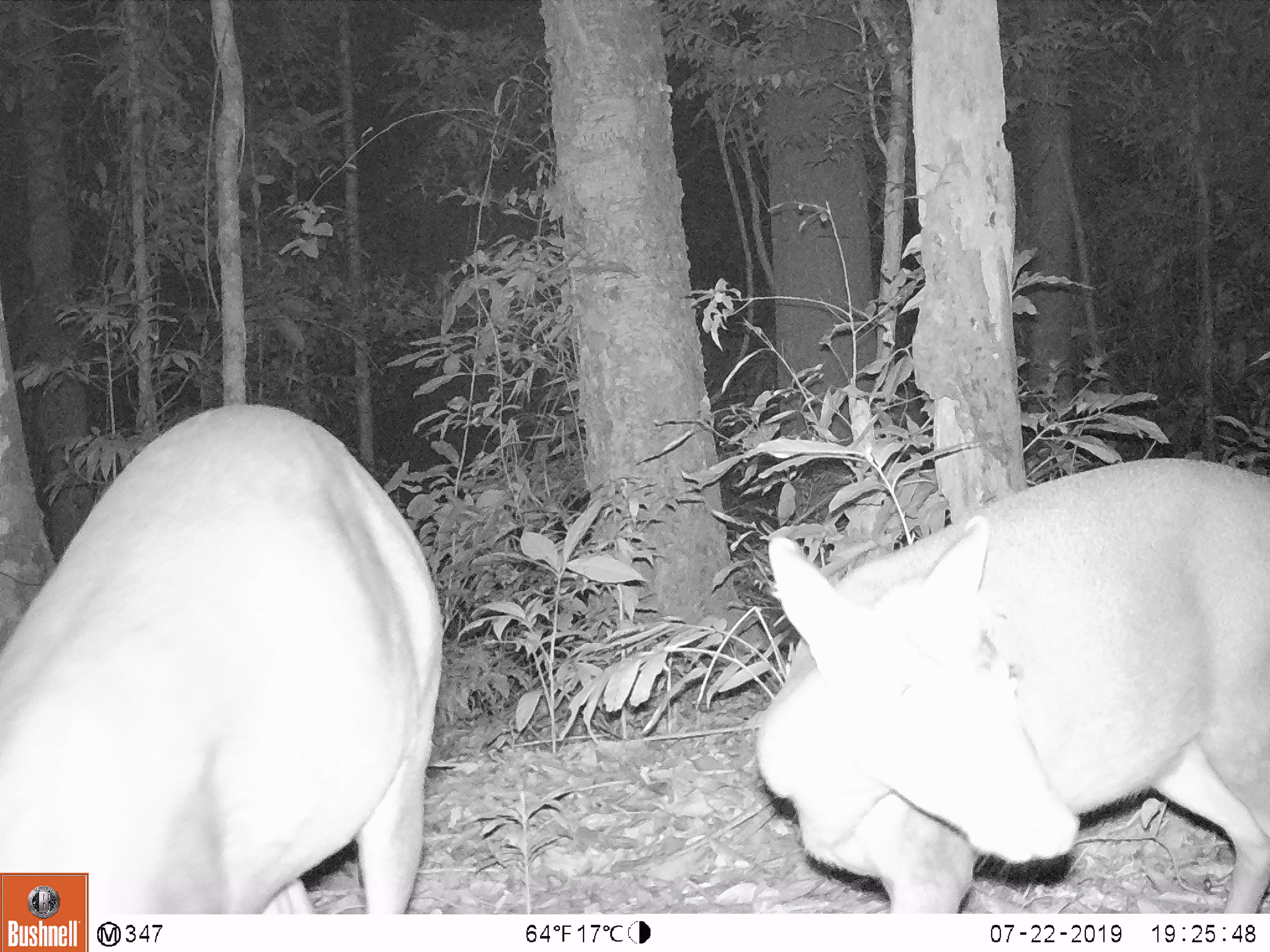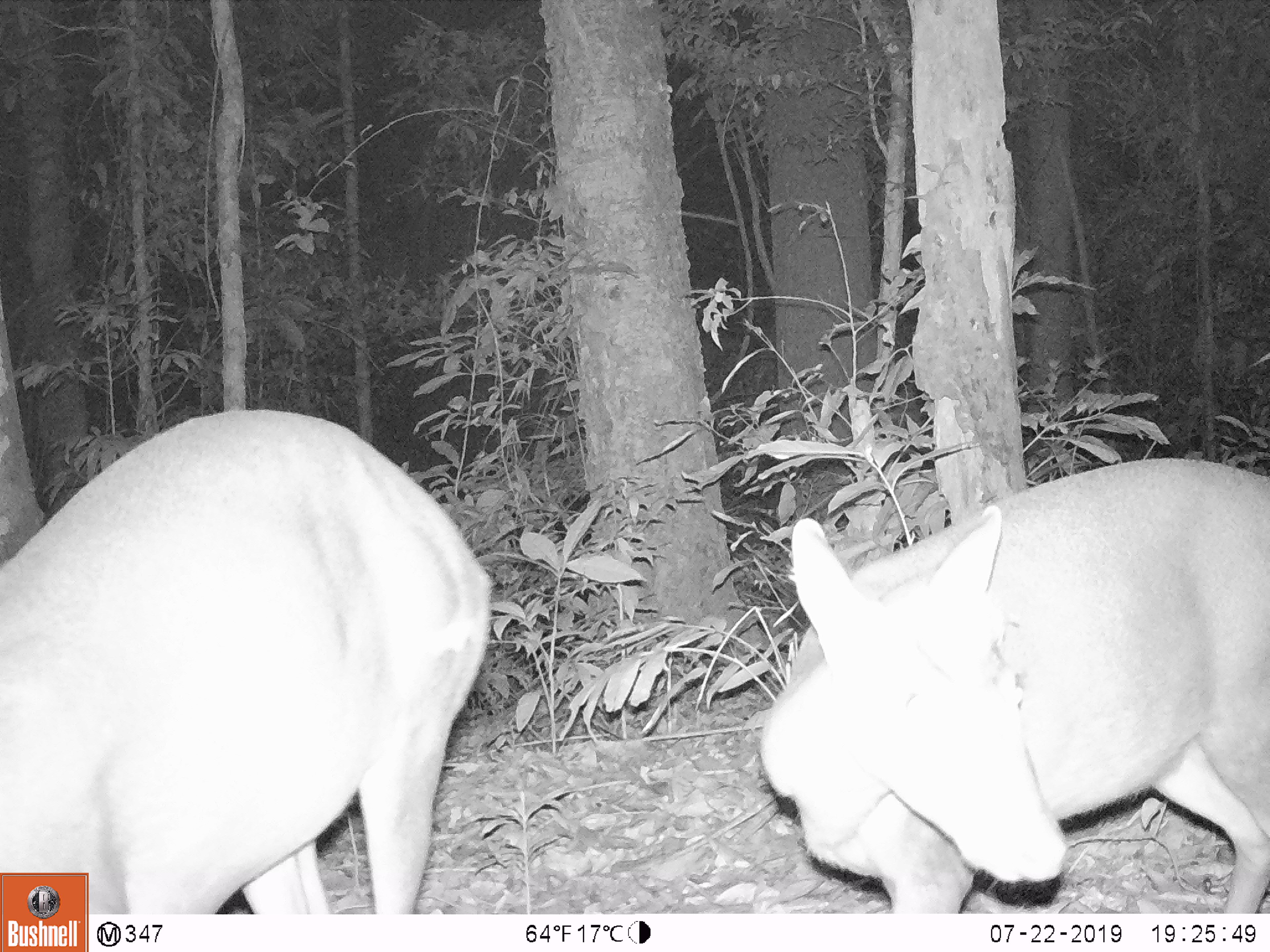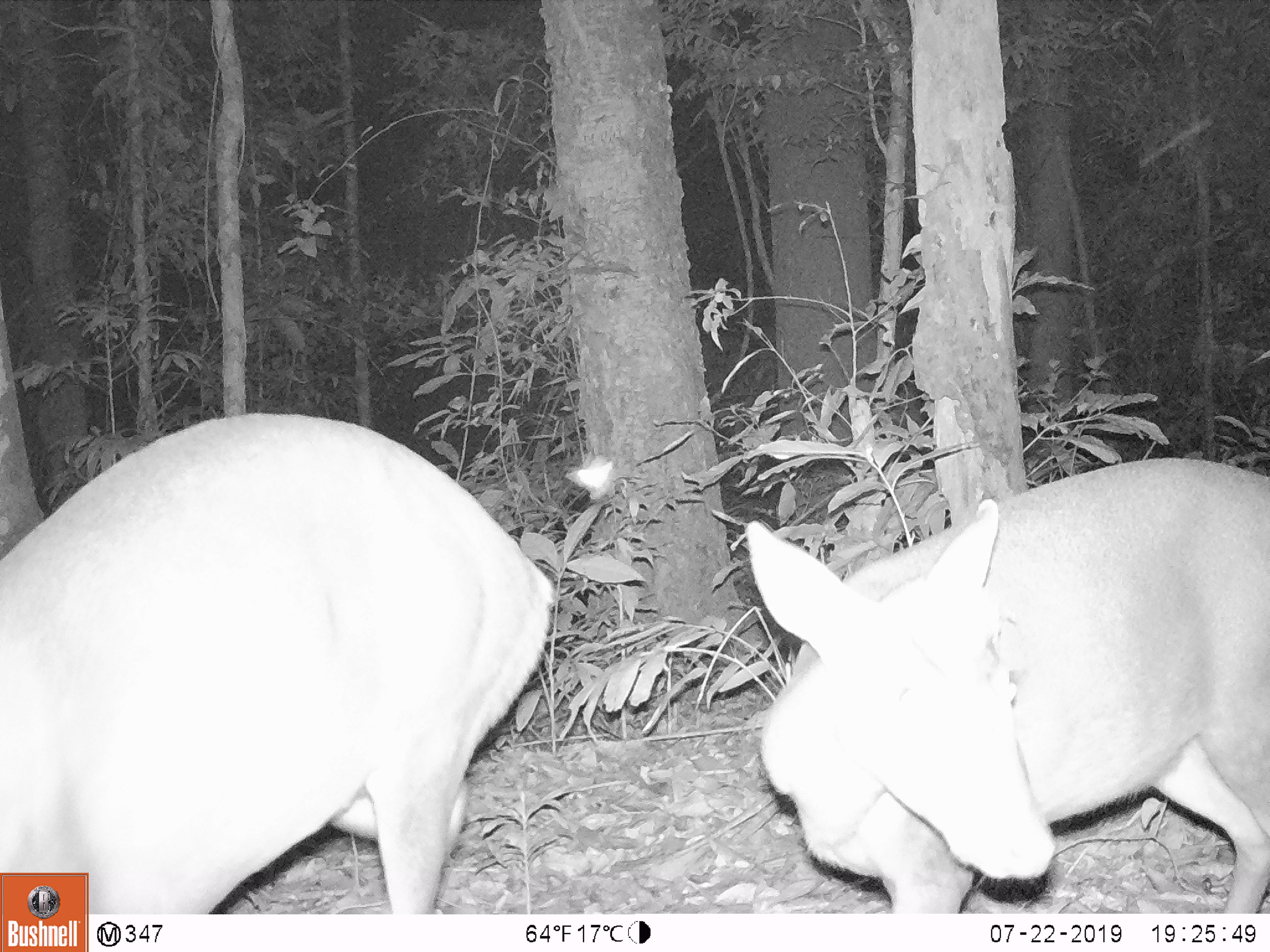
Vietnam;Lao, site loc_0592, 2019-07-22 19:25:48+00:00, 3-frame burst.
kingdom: Animalia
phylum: Chordata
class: Mammalia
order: Artiodactyla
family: Cervidae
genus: Muntiacus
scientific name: Muntiacus rooseveltorum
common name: roosevelt's muntjac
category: roosevelts muntjac group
Roosevelts muntjac group (roosevelt's muntjac) (Muntiacus rooseveltorum). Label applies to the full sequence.